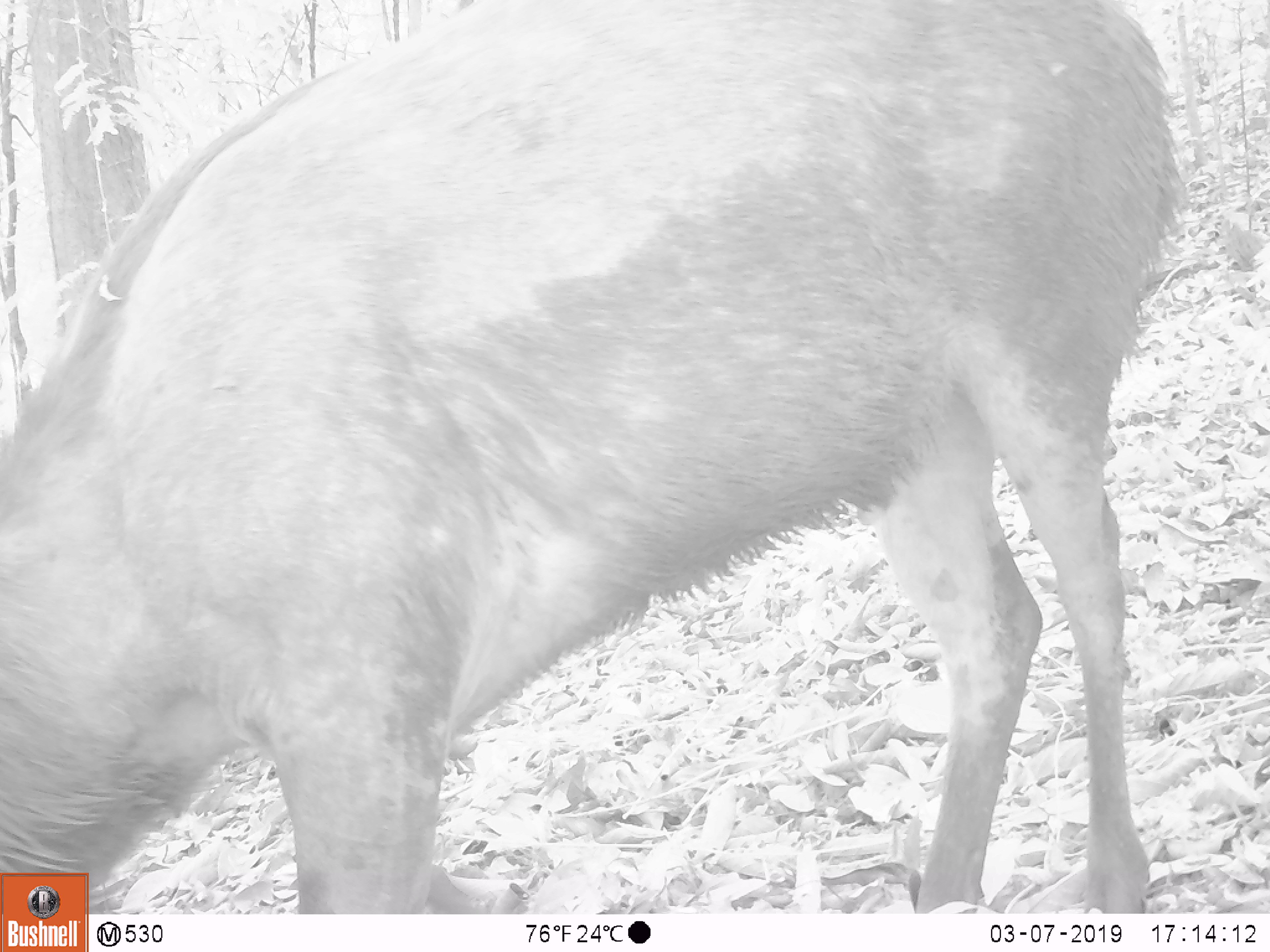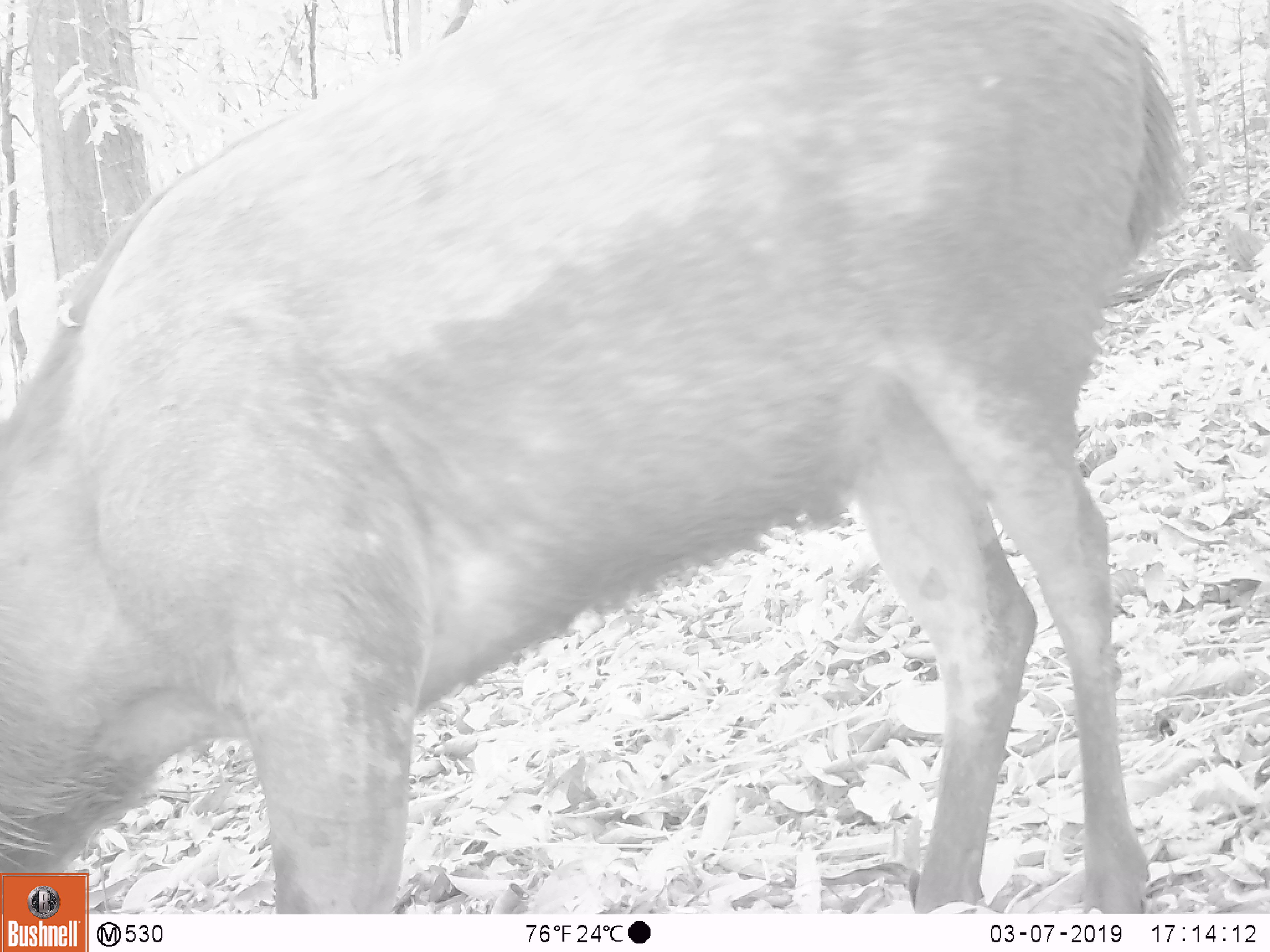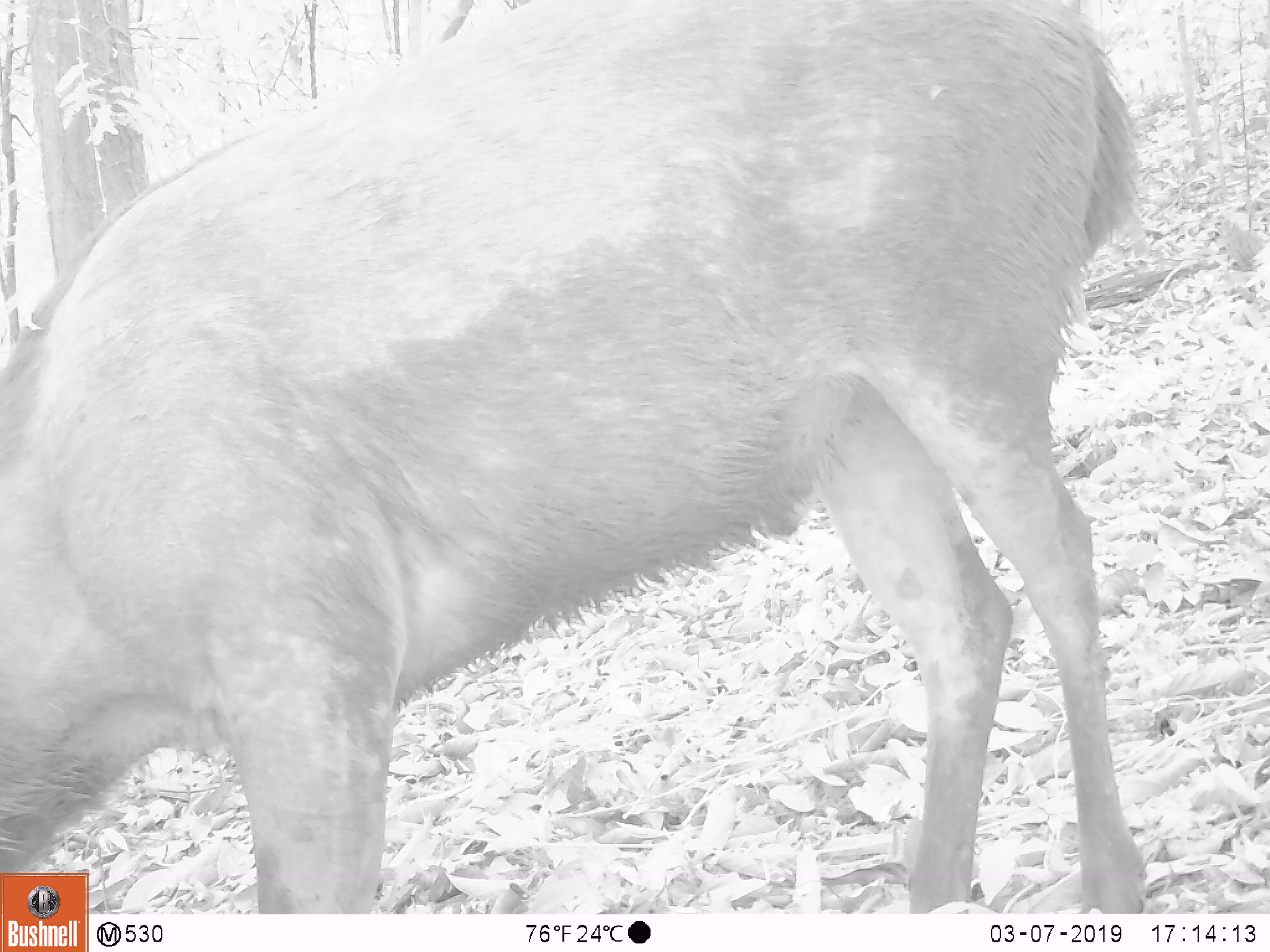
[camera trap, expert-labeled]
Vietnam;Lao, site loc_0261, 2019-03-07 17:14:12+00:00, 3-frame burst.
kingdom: Animalia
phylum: Chordata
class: Mammalia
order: Artiodactyla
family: Cervidae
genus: Rusa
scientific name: Rusa unicolor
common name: sambar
Sambar (Rusa unicolor). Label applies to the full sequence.